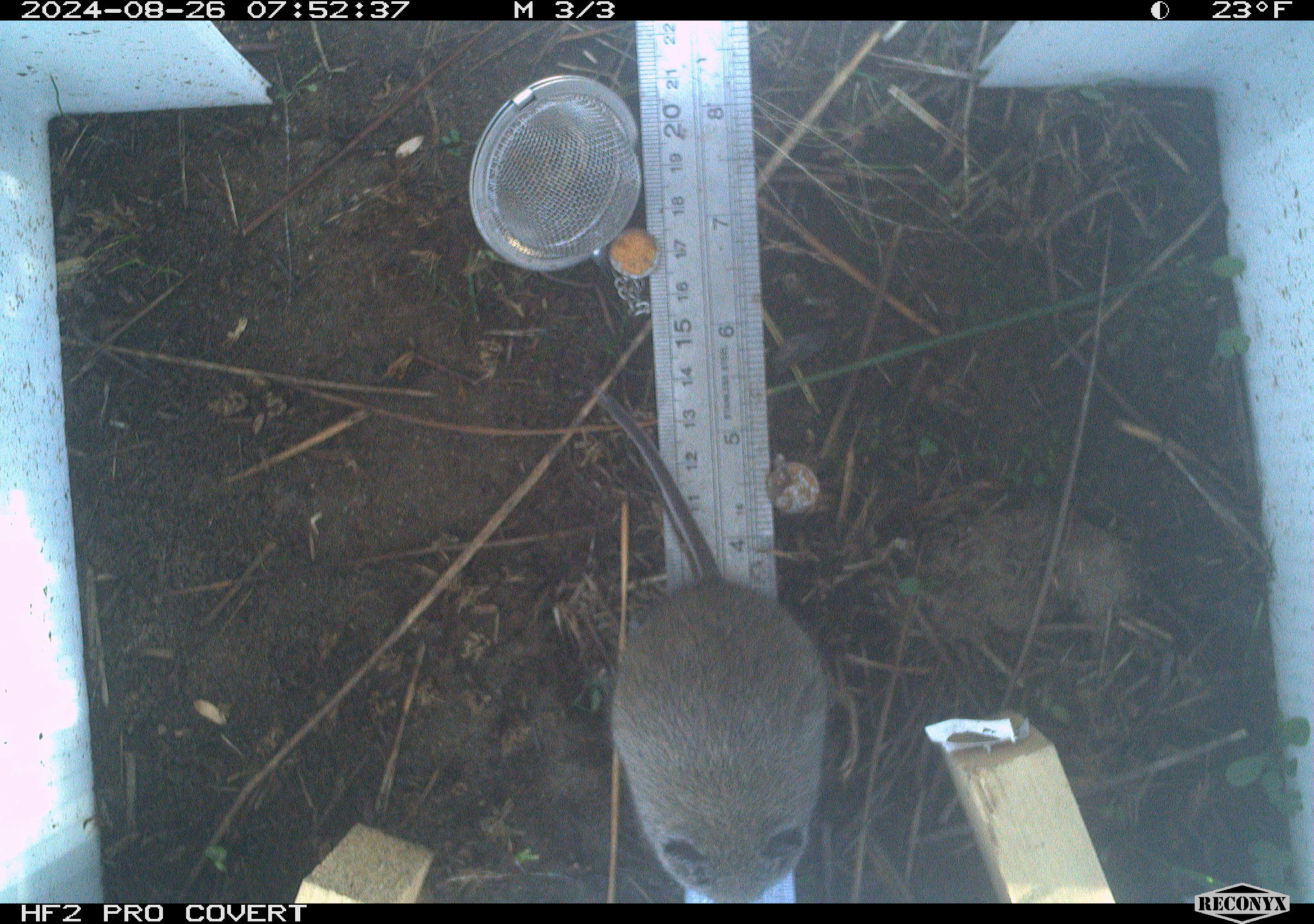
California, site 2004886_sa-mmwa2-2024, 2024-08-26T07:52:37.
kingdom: Animalia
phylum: Chordata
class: Mammalia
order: Rodentia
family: Cricetidae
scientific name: Arvicolinae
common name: voles, lemmings, and muskrats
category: arvicolinae subfamily